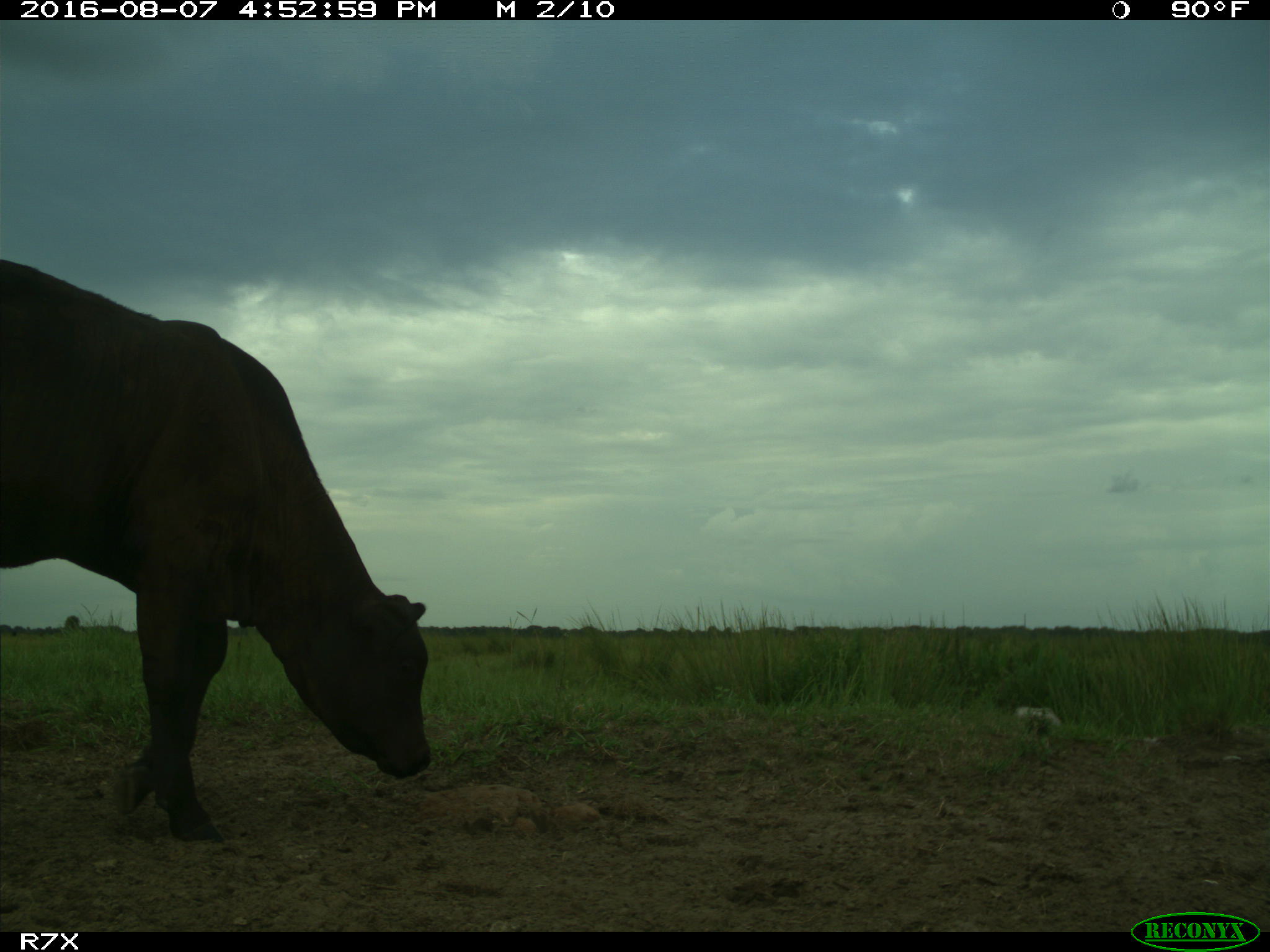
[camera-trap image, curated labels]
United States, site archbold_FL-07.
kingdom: Animalia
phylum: Chordata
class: Mammalia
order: Artiodactyla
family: Bovidae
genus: Bos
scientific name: Bos taurus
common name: domestic cow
Bos taurus (domestic cow).